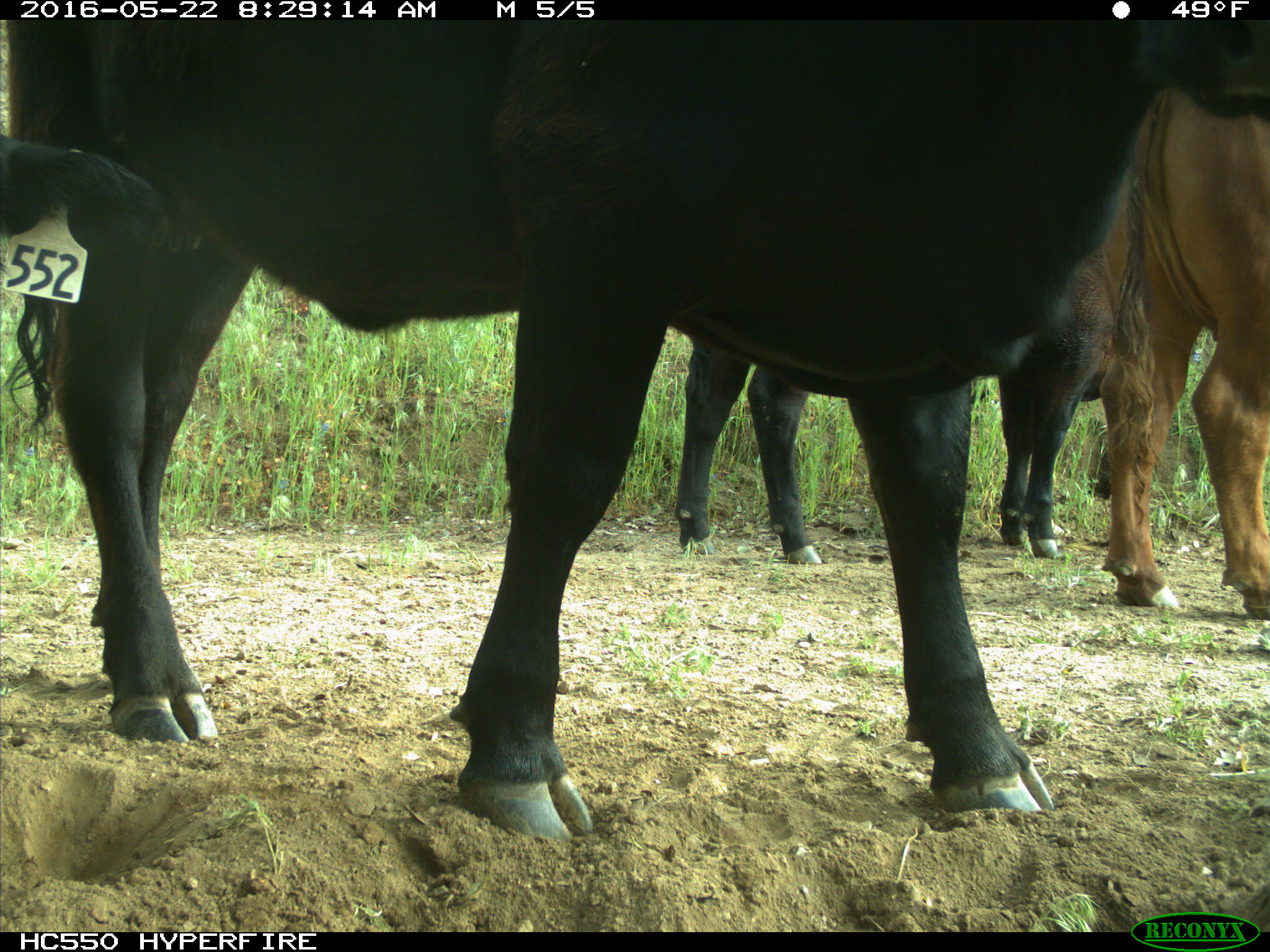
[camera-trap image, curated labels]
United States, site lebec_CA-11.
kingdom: Animalia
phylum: Chordata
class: Mammalia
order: Artiodactyla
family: Bovidae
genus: Bos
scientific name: Bos taurus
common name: domestic cow